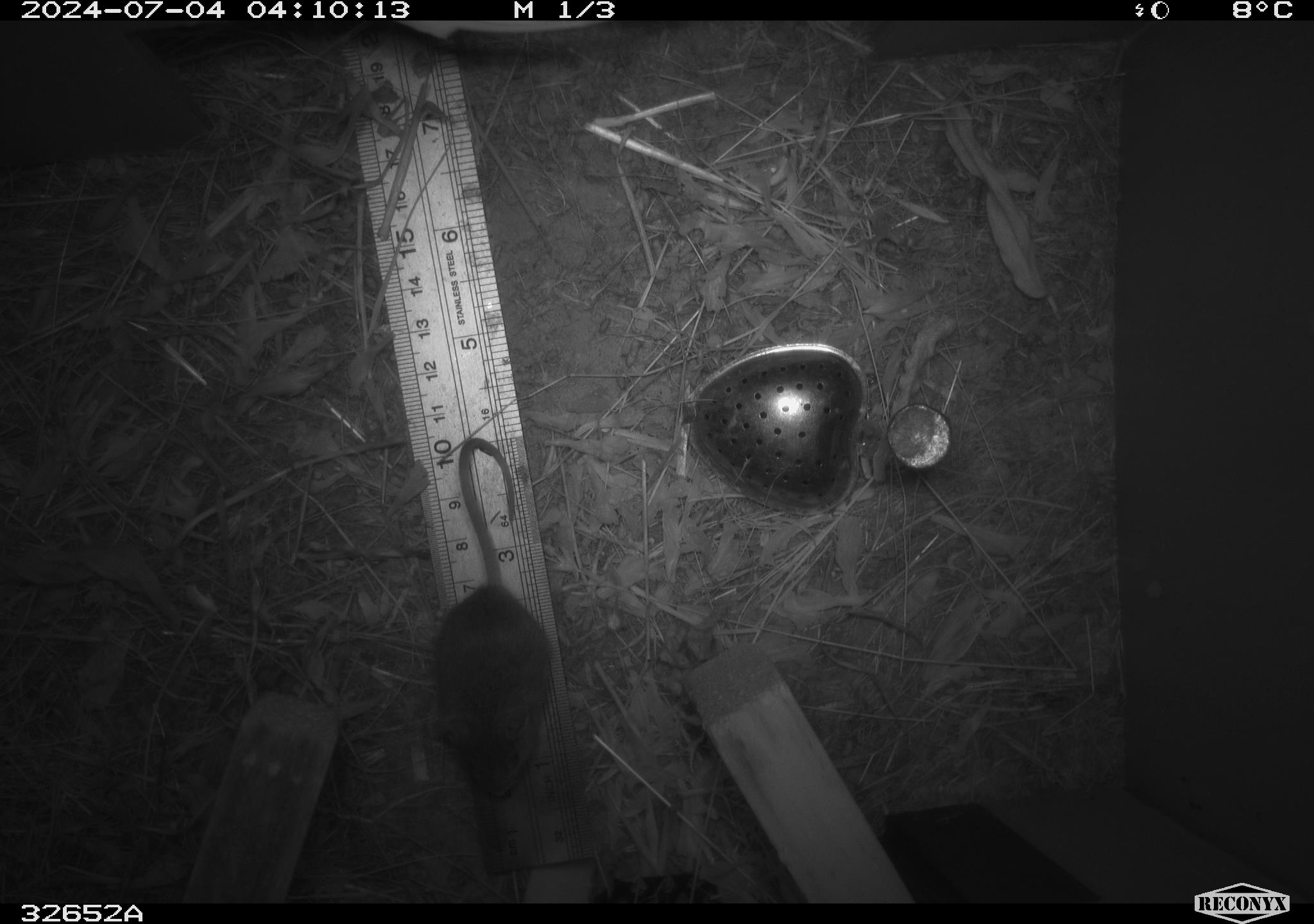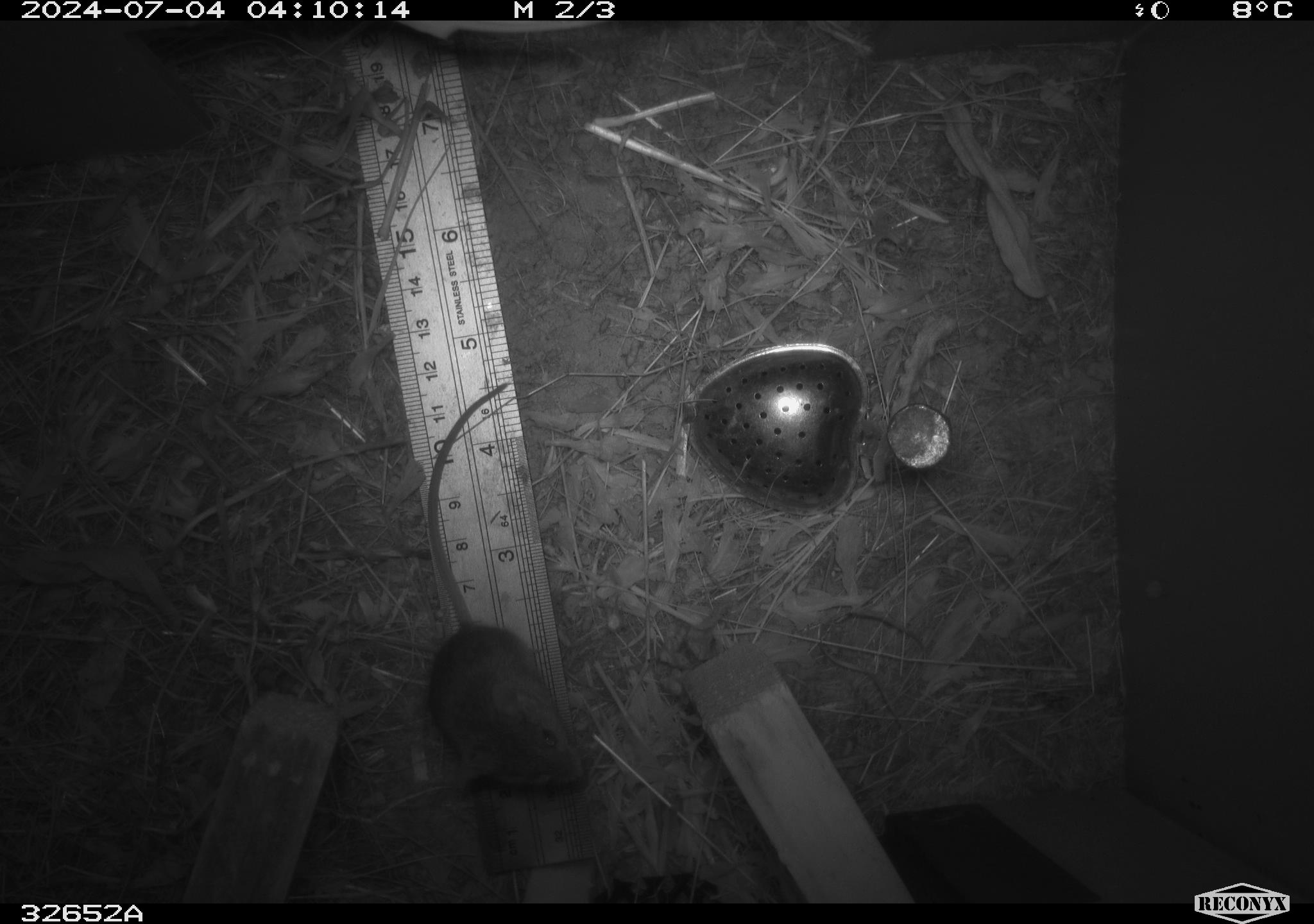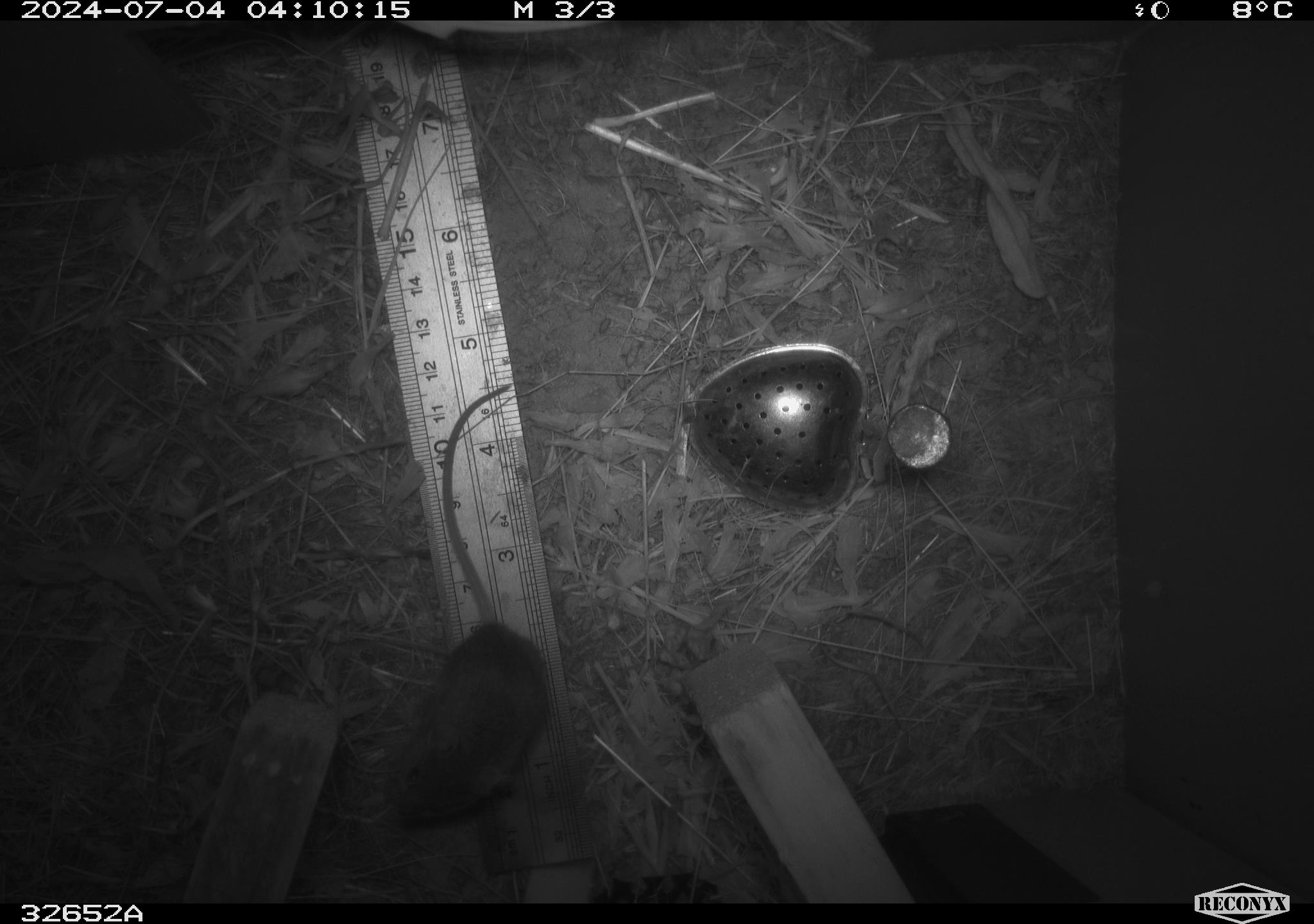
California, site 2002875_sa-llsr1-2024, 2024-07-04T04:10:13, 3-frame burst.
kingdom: Animalia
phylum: Chordata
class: Mammalia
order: Rodentia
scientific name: Rodentia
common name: mouse species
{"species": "mouse species (Rodentia)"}